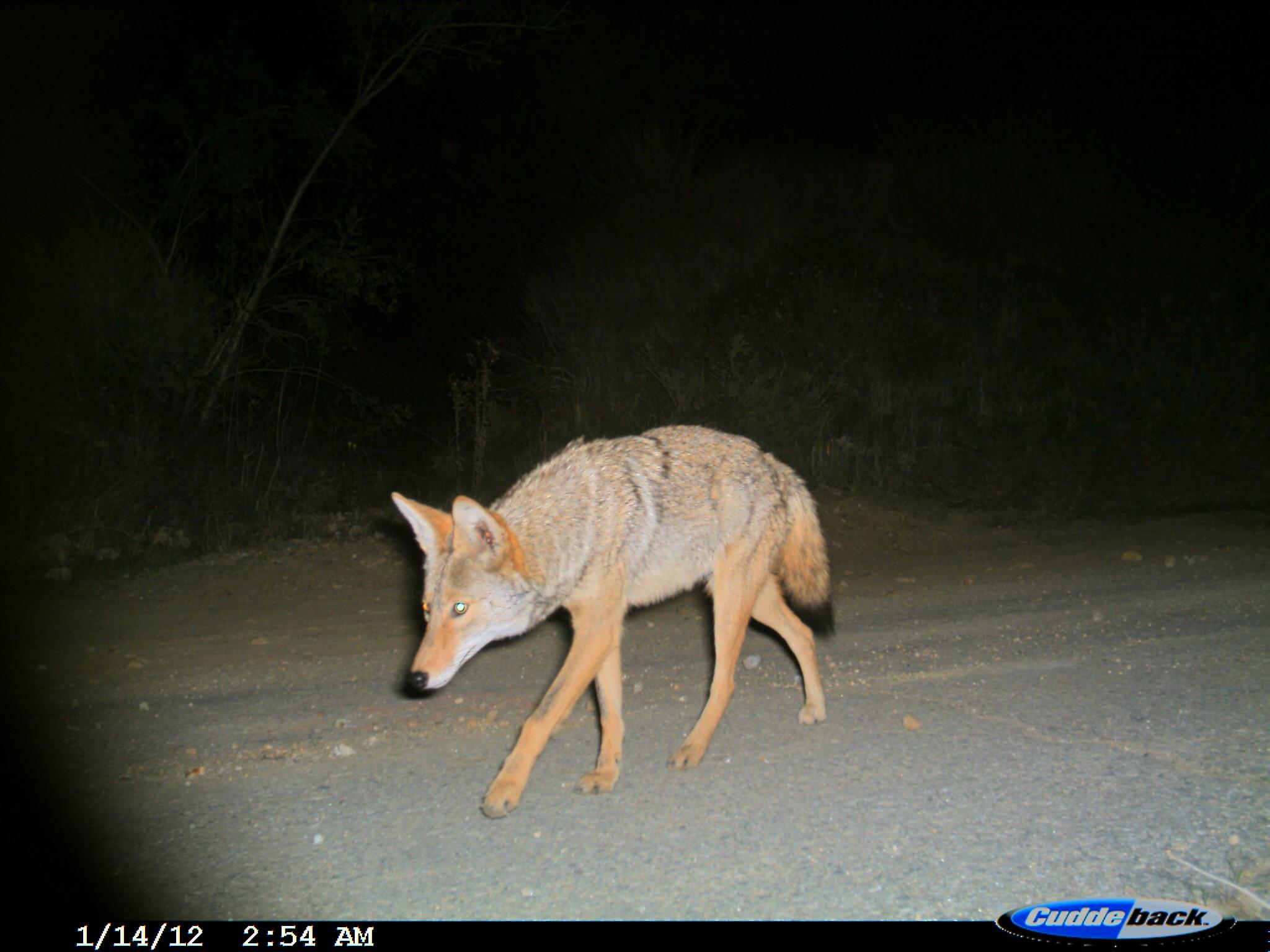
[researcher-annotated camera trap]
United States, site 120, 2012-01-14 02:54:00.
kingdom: Animalia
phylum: Chordata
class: Mammalia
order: Carnivora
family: Canidae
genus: Canis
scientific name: Canis latrans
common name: coyote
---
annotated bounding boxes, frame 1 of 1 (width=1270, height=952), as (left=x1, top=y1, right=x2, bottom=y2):
coyote: (left=378, top=414, right=856, bottom=833)